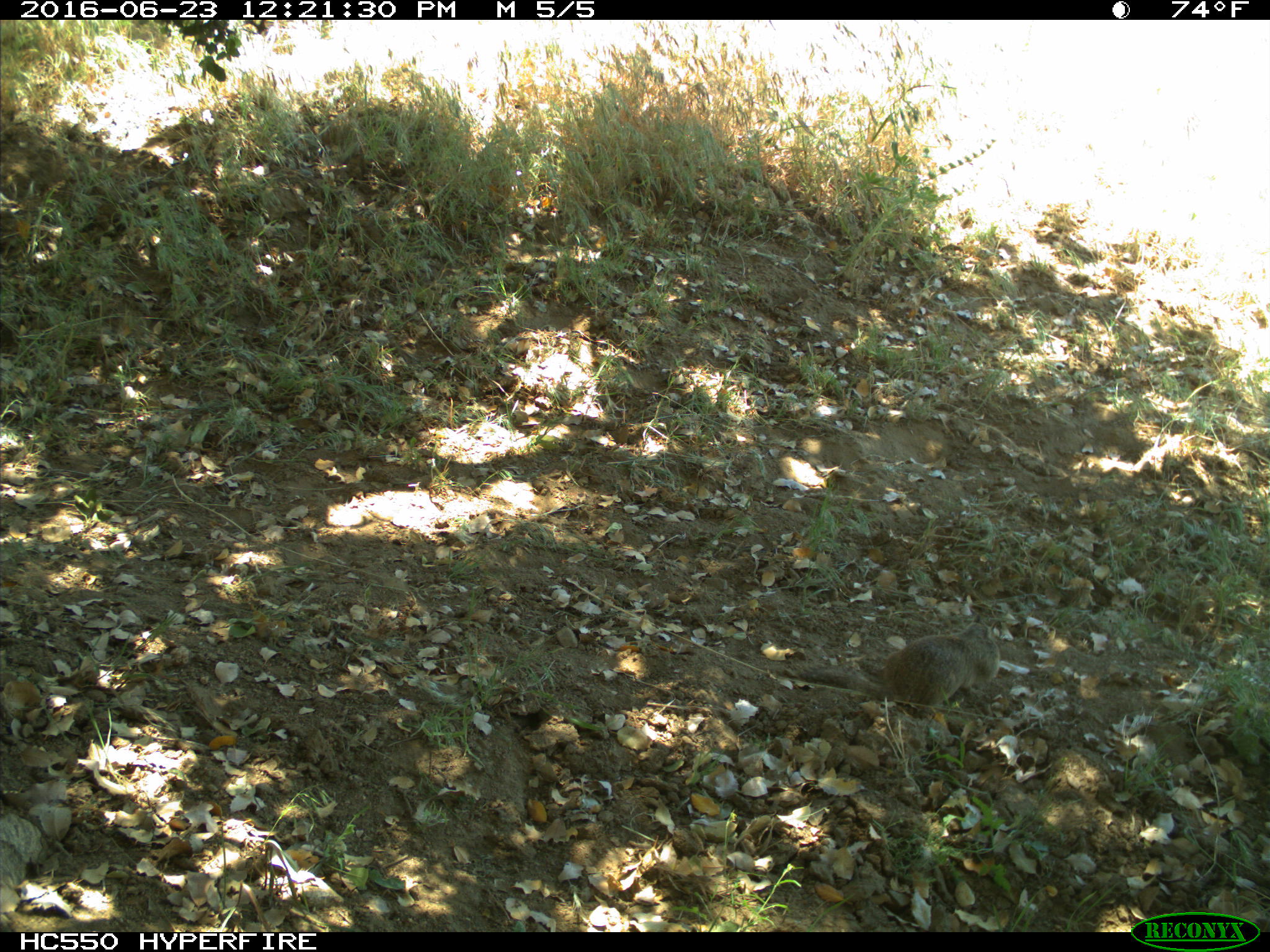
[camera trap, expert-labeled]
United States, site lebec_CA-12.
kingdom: Animalia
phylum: Chordata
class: Mammalia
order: Rodentia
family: Sciuridae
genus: Otospermophilus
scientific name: Otospermophilus beecheyi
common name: california ground squirrel